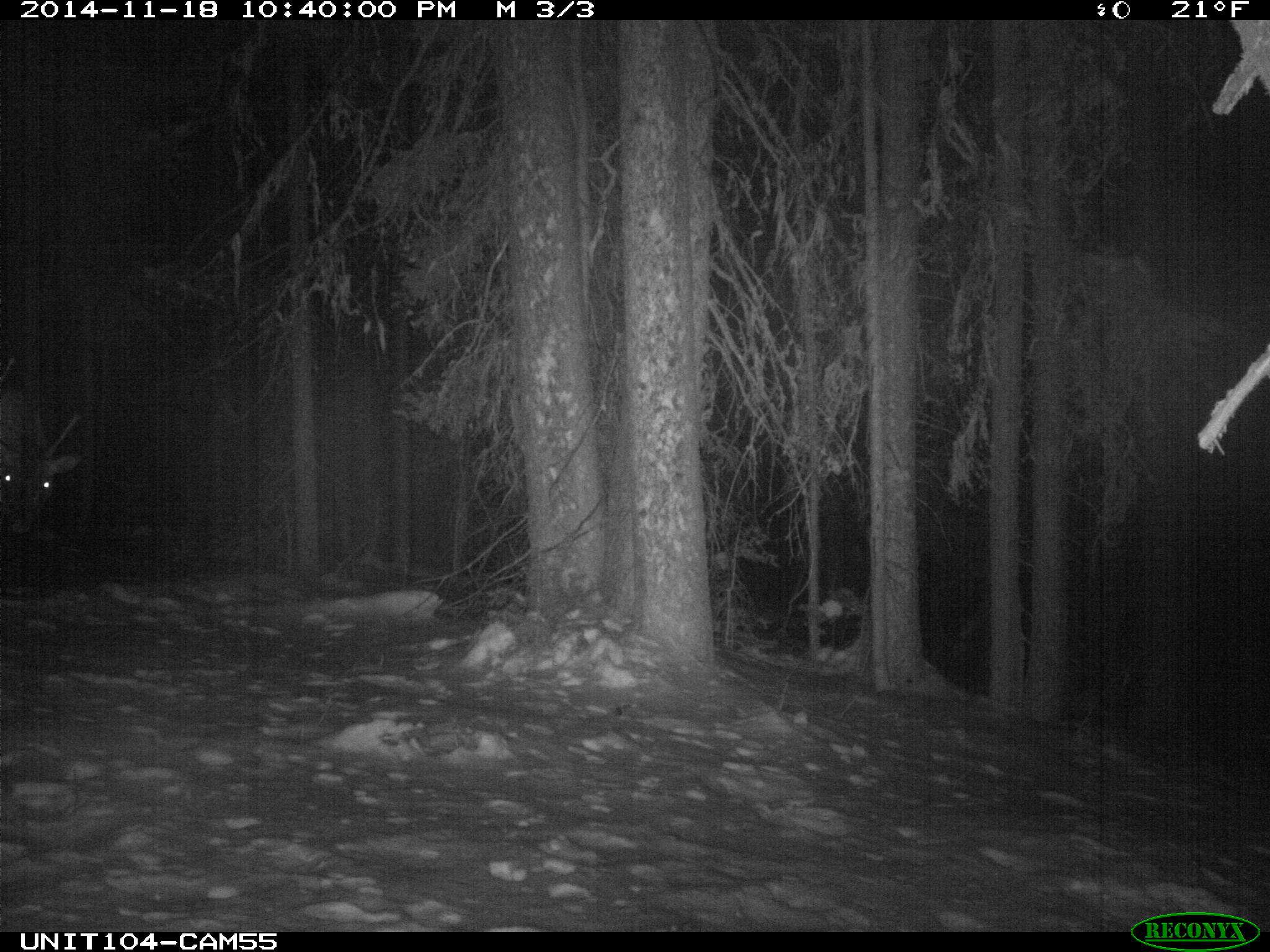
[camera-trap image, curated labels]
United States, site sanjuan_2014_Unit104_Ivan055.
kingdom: Animalia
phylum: Chordata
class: Mammalia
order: Artiodactyla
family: Cervidae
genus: Cervus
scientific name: Cervus elaphus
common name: red deer